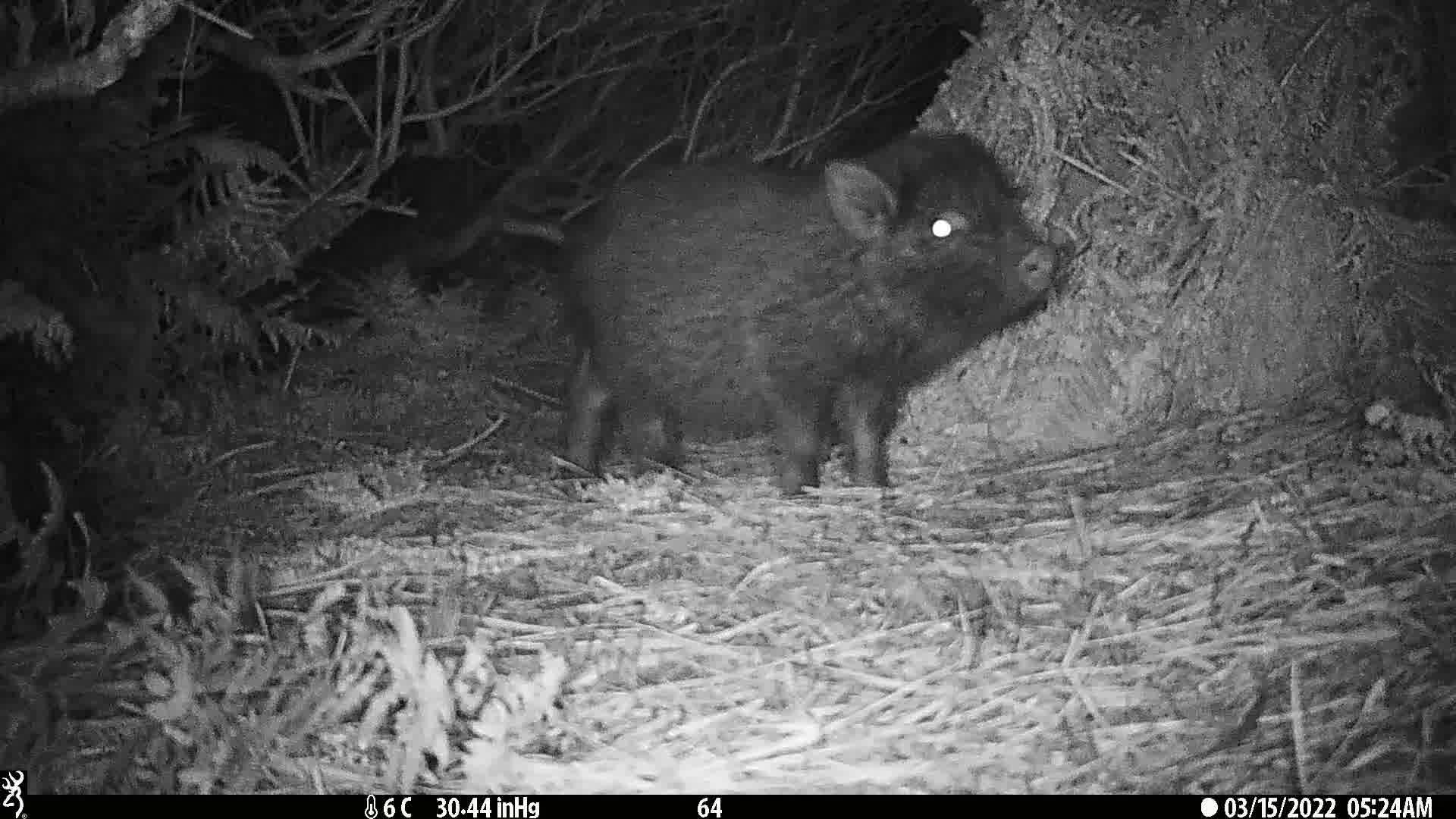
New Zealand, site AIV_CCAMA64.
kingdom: Animalia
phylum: Chordata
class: Mammalia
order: Artiodactyla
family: Suidae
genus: Sus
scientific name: Sus scrofa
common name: pig